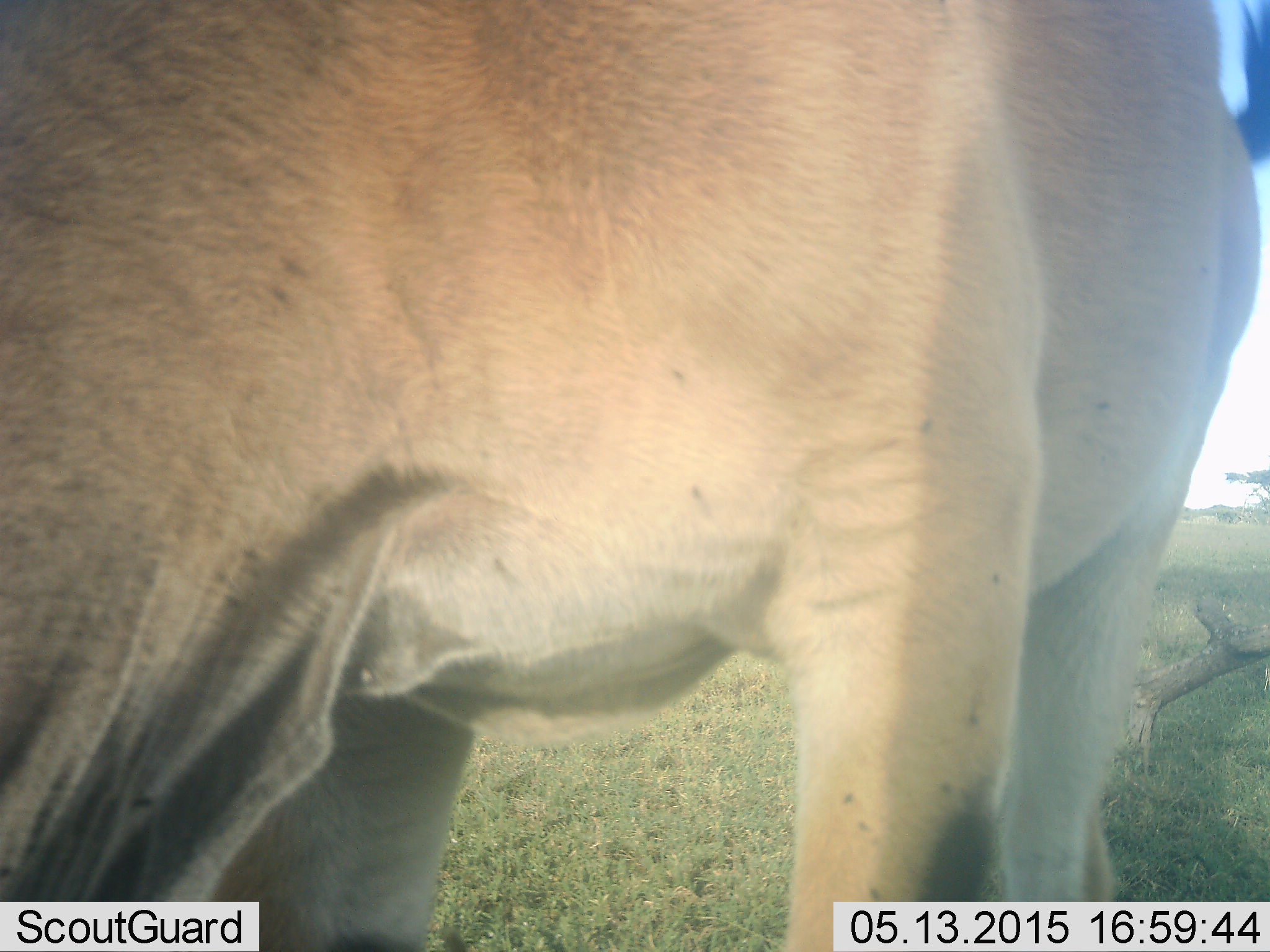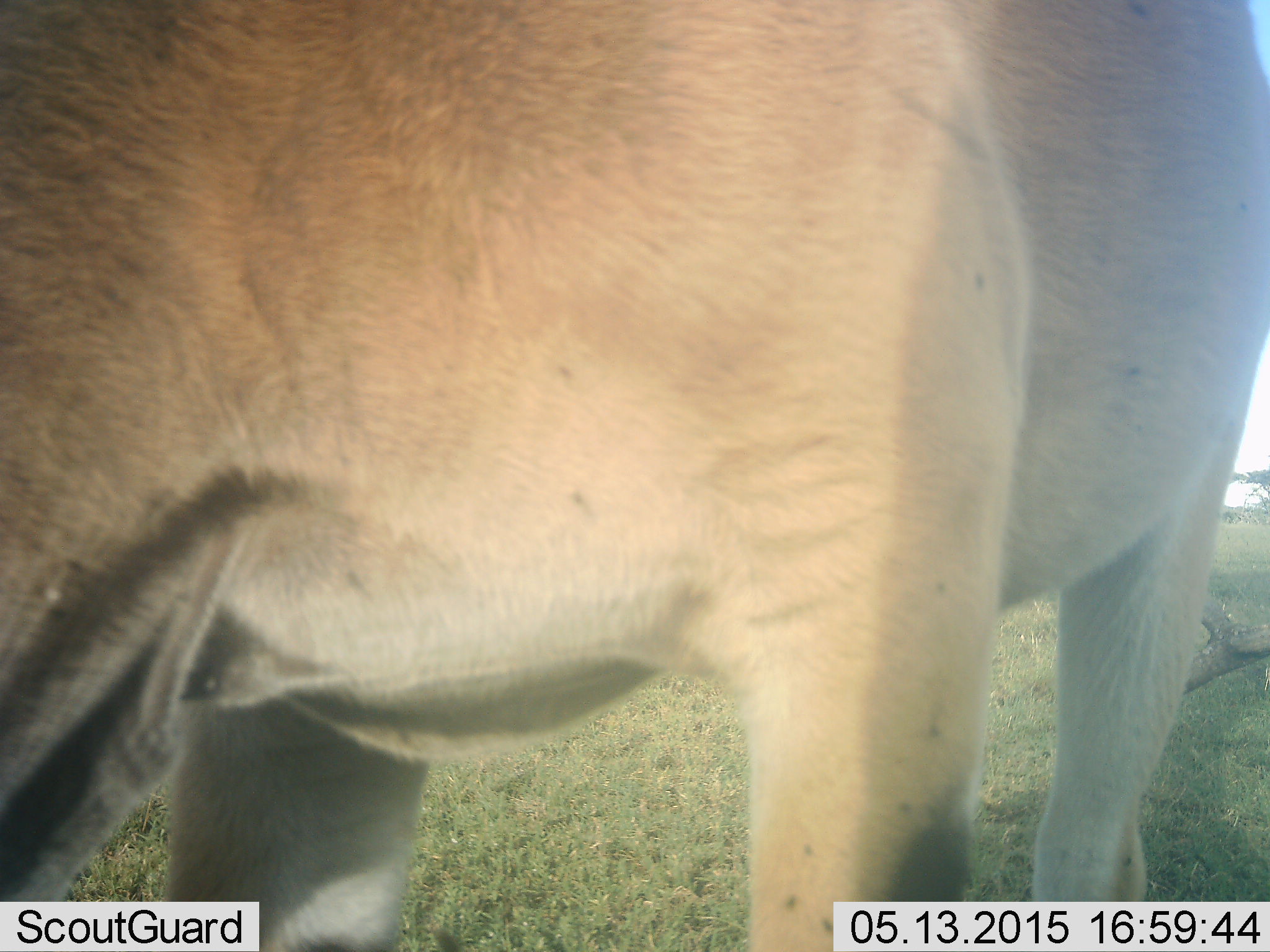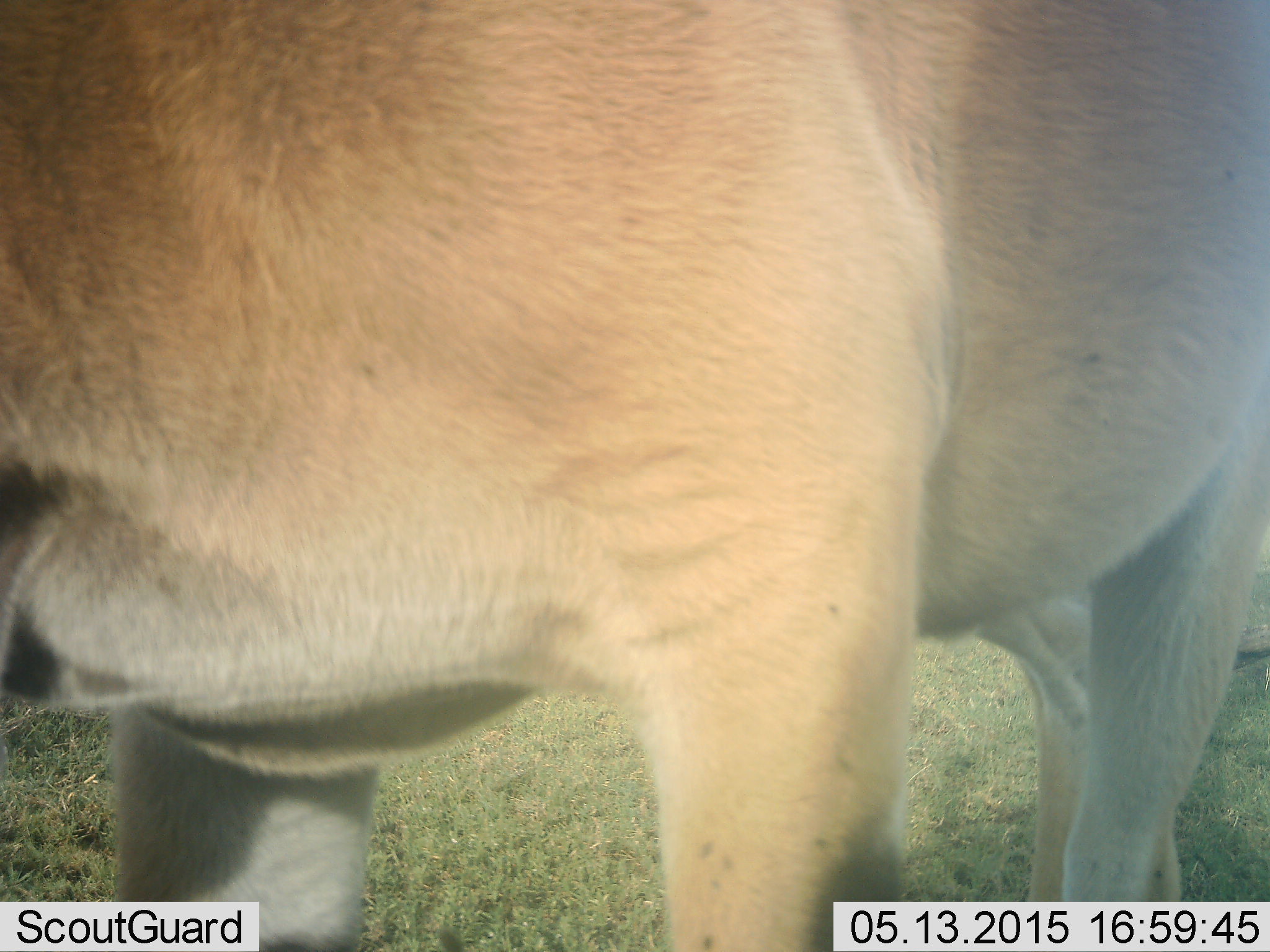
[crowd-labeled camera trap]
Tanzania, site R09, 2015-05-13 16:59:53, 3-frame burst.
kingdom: Animalia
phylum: Chordata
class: Mammalia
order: Artiodactyla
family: Bovidae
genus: Tragelaphus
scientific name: Tragelaphus oryx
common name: eland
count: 1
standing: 80%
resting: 0%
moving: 0%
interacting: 0%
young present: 0%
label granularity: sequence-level